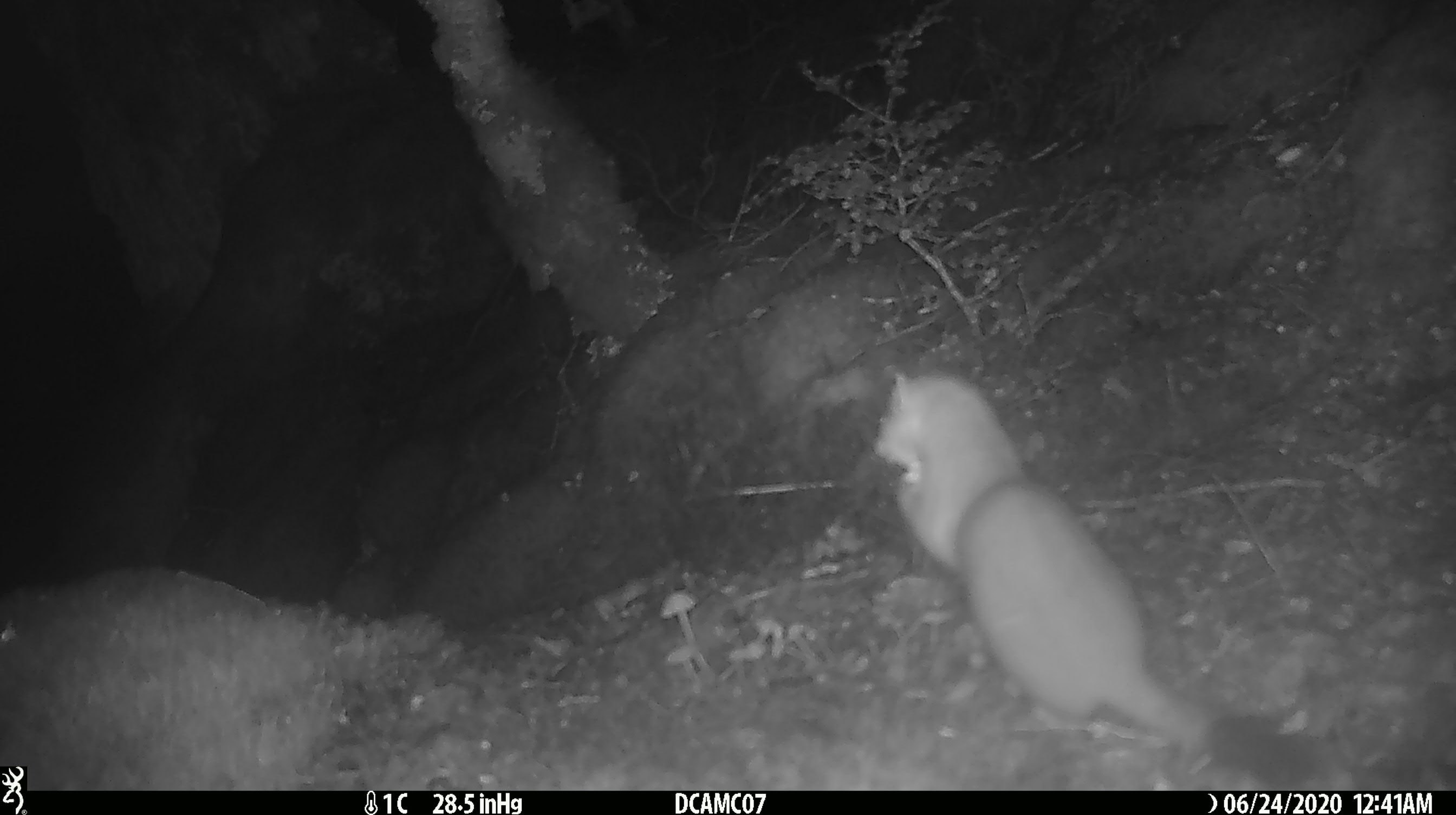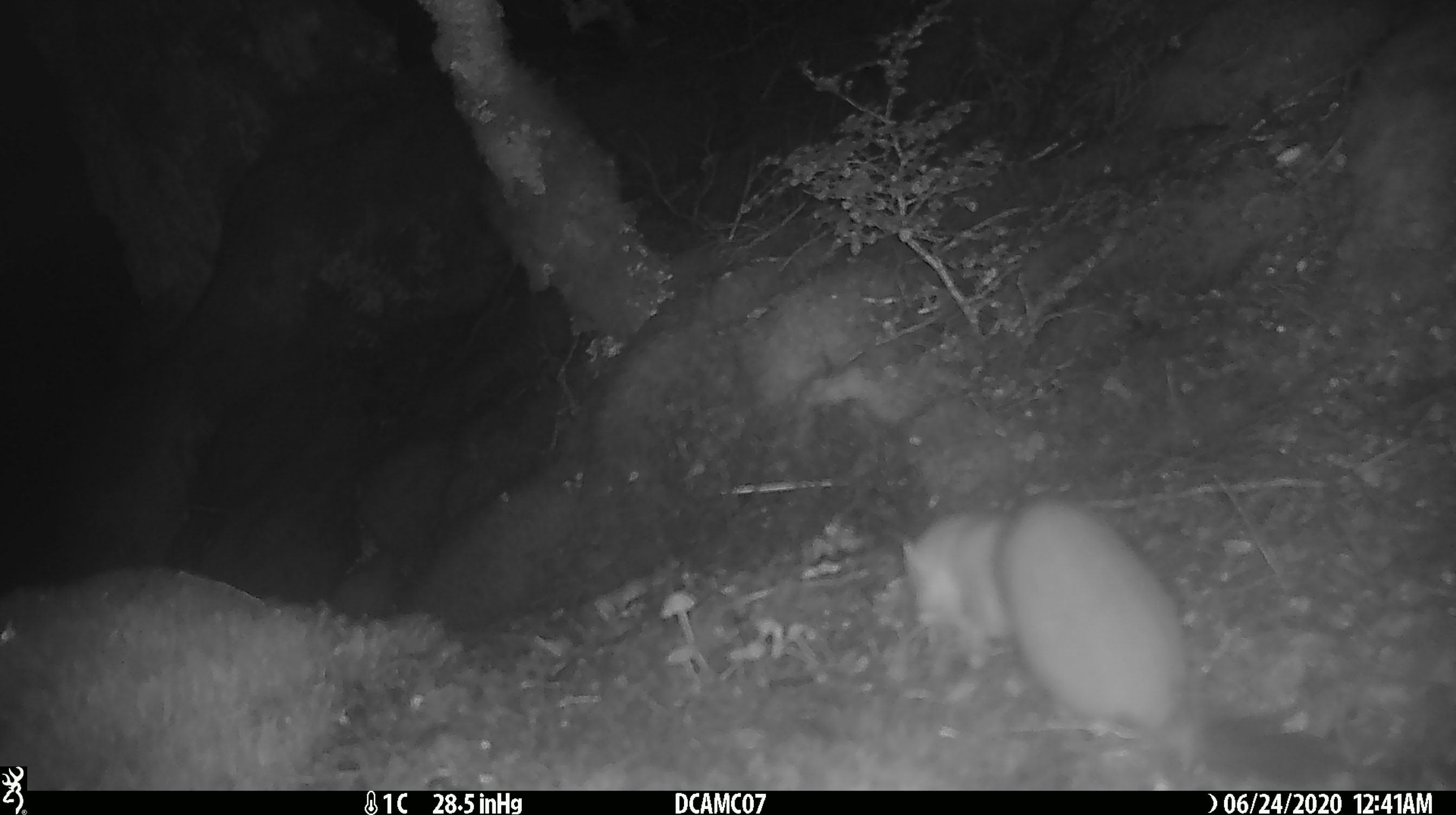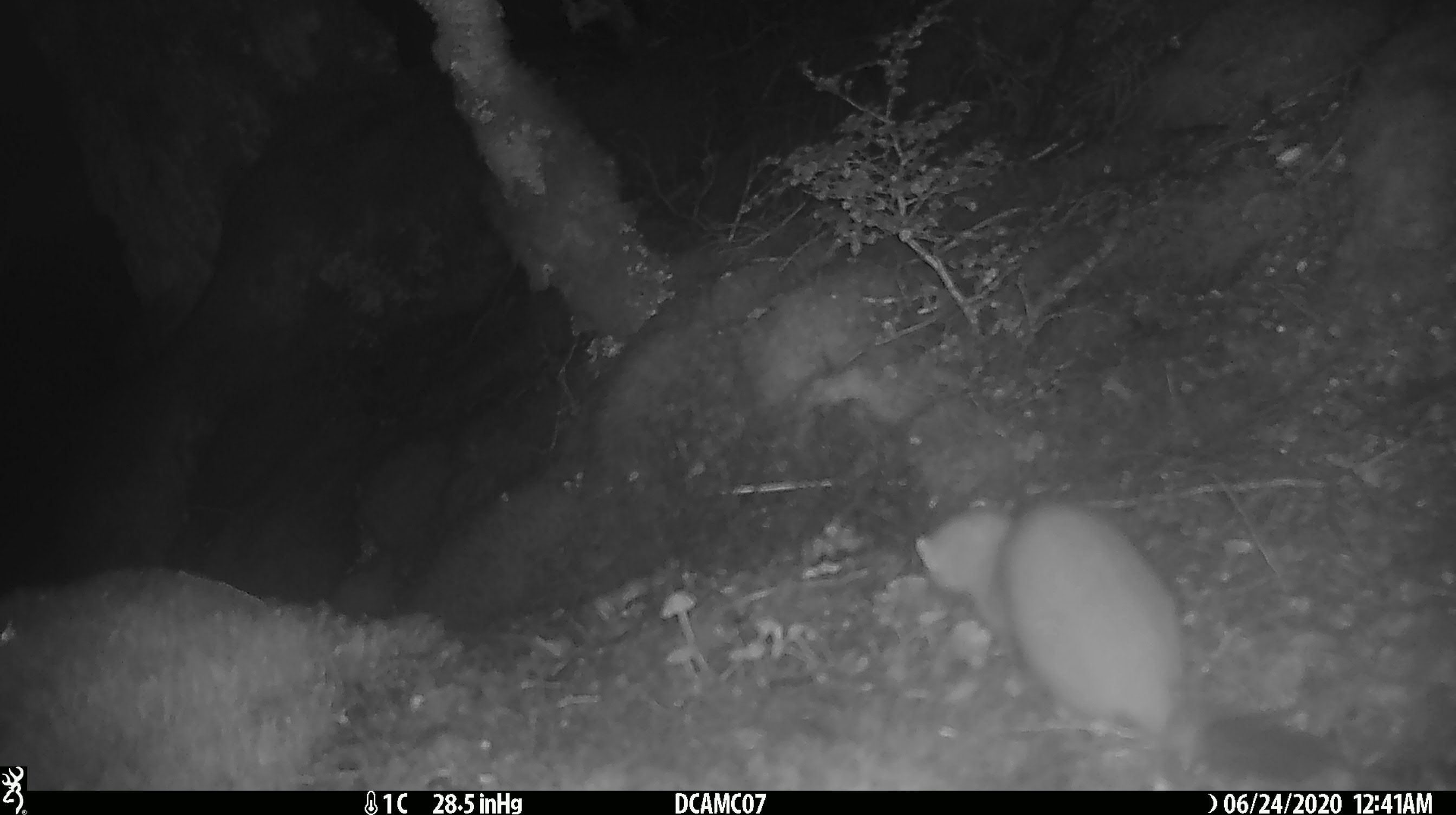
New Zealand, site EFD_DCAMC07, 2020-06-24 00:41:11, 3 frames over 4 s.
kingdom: Animalia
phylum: Chordata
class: Mammalia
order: Carnivora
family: Mustelidae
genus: Mustela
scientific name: Mustela erminea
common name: stoat